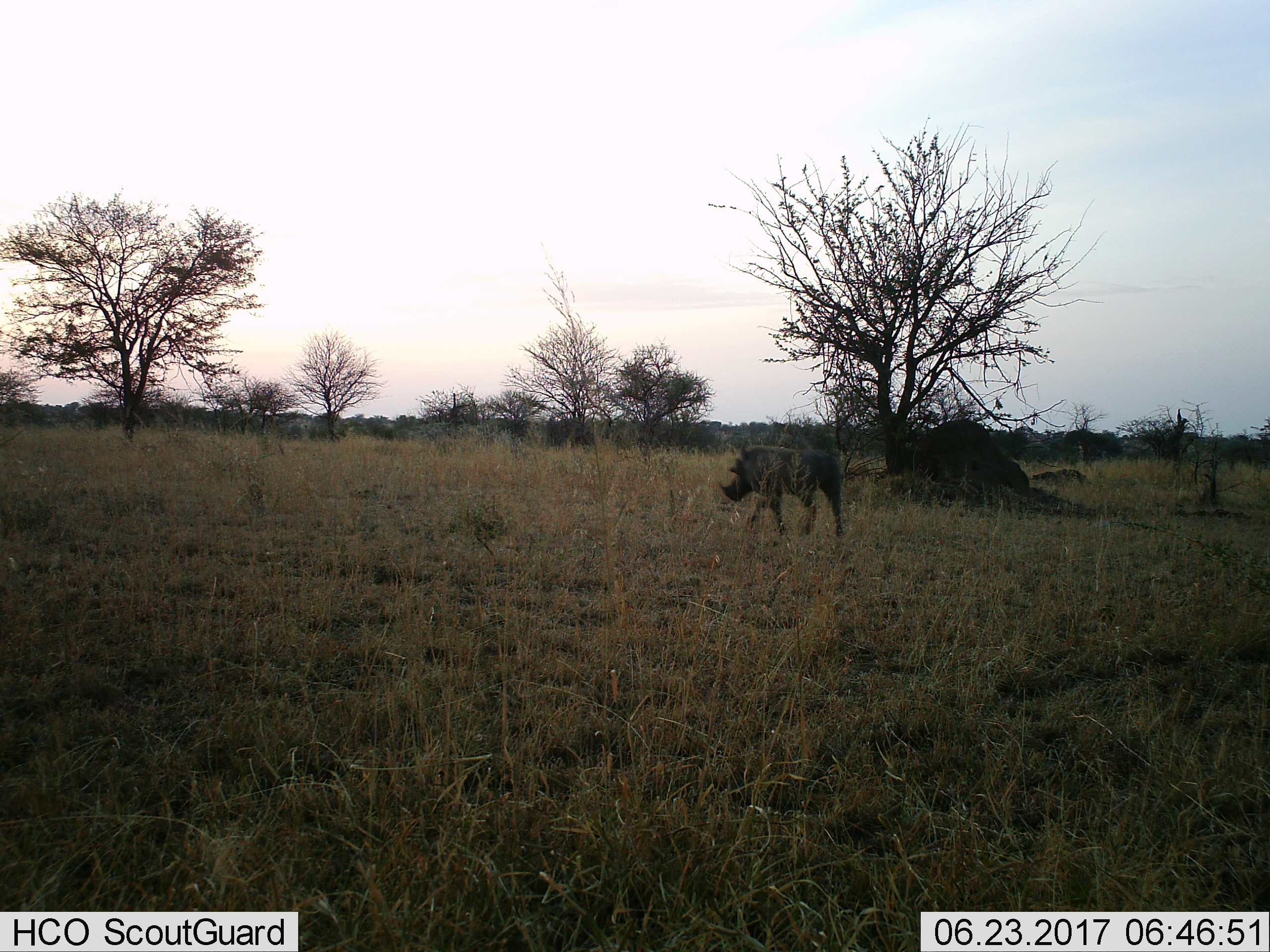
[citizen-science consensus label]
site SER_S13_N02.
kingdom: Animalia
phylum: Chordata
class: Mammalia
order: Artiodactyla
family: Suidae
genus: Phacochoerus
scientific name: Phacochoerus africanus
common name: warthog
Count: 1.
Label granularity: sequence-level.